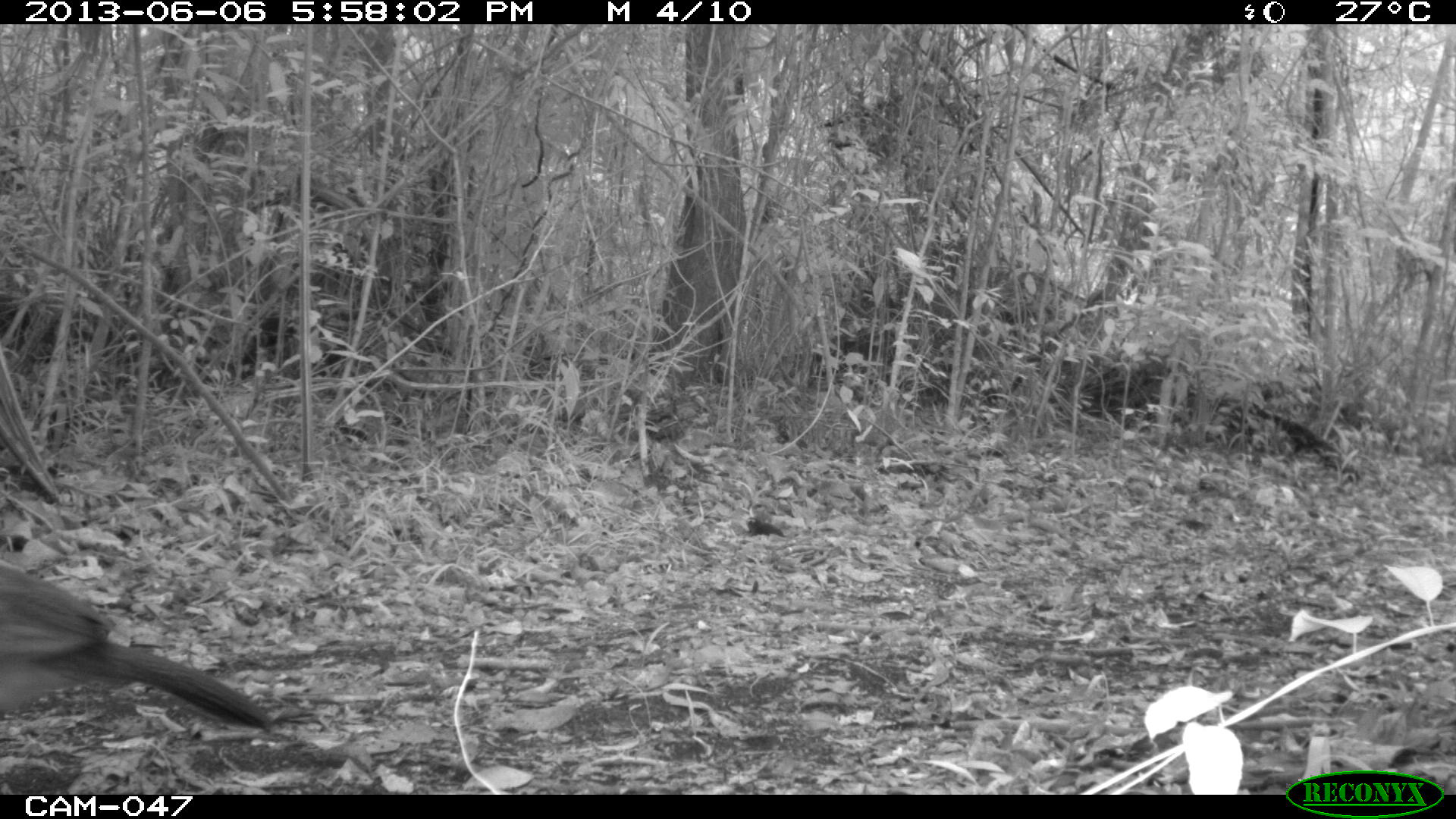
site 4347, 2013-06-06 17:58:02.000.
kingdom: Animalia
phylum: Chordata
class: Aves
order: Galliformes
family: Cracidae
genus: Crax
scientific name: Crax rubra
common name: great curassow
Crax rubra (great curassow), count 1, sex female.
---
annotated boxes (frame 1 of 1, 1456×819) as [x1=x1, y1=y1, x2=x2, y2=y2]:
crax rubra: [x1=0, y1=561, x2=272, y2=732]